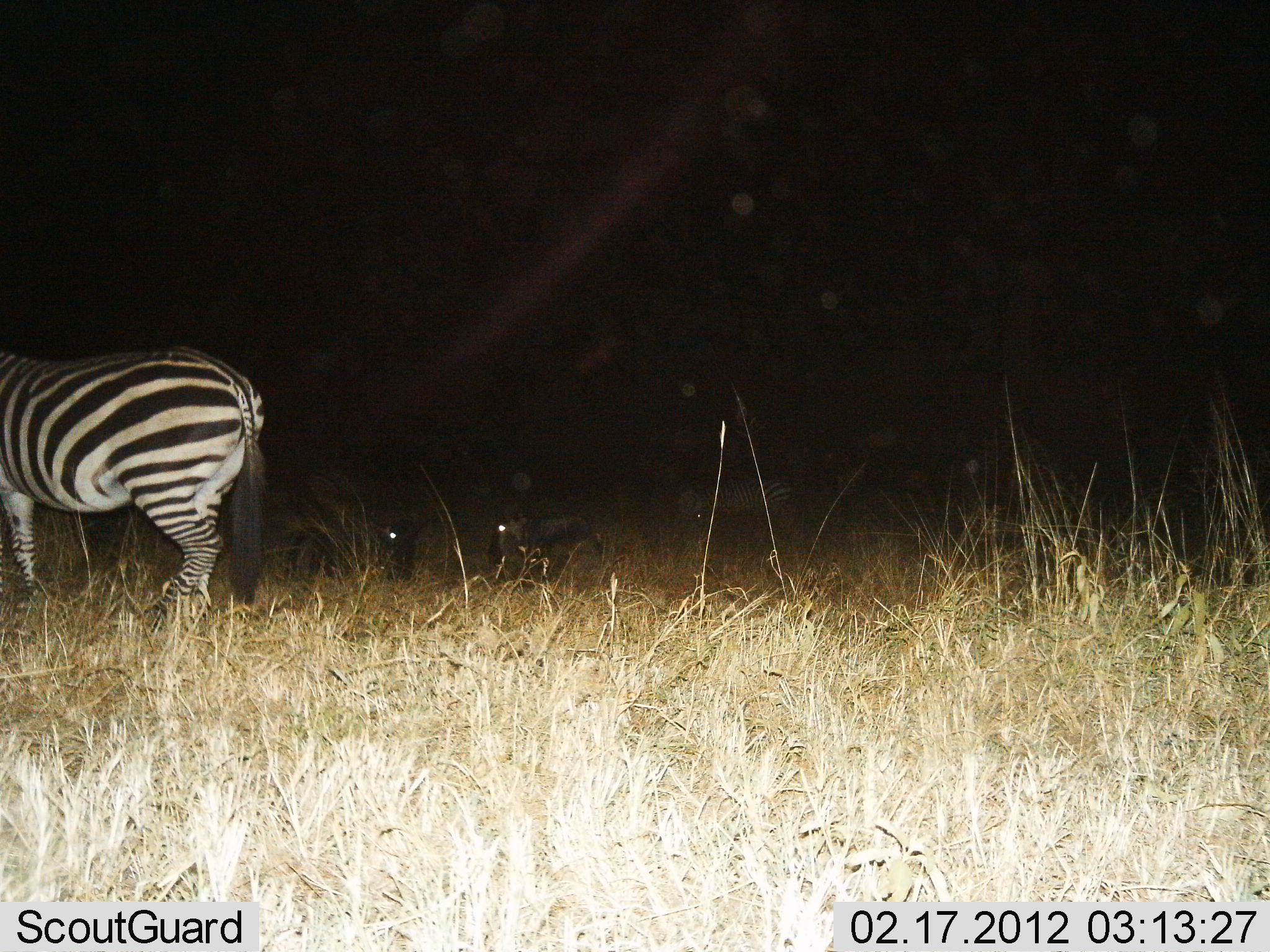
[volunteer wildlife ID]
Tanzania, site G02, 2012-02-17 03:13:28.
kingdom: Animalia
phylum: Chordata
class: Mammalia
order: Perissodactyla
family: Equidae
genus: Equus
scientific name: Equus quagga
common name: plains zebra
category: zebra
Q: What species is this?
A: Zebra (plains zebra) (Equus quagga).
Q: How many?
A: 2.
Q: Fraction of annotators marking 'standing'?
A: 90%.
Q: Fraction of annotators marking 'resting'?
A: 10%.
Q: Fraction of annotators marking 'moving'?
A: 0%.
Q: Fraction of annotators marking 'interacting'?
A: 0%.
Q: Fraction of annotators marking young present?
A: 3%.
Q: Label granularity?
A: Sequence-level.